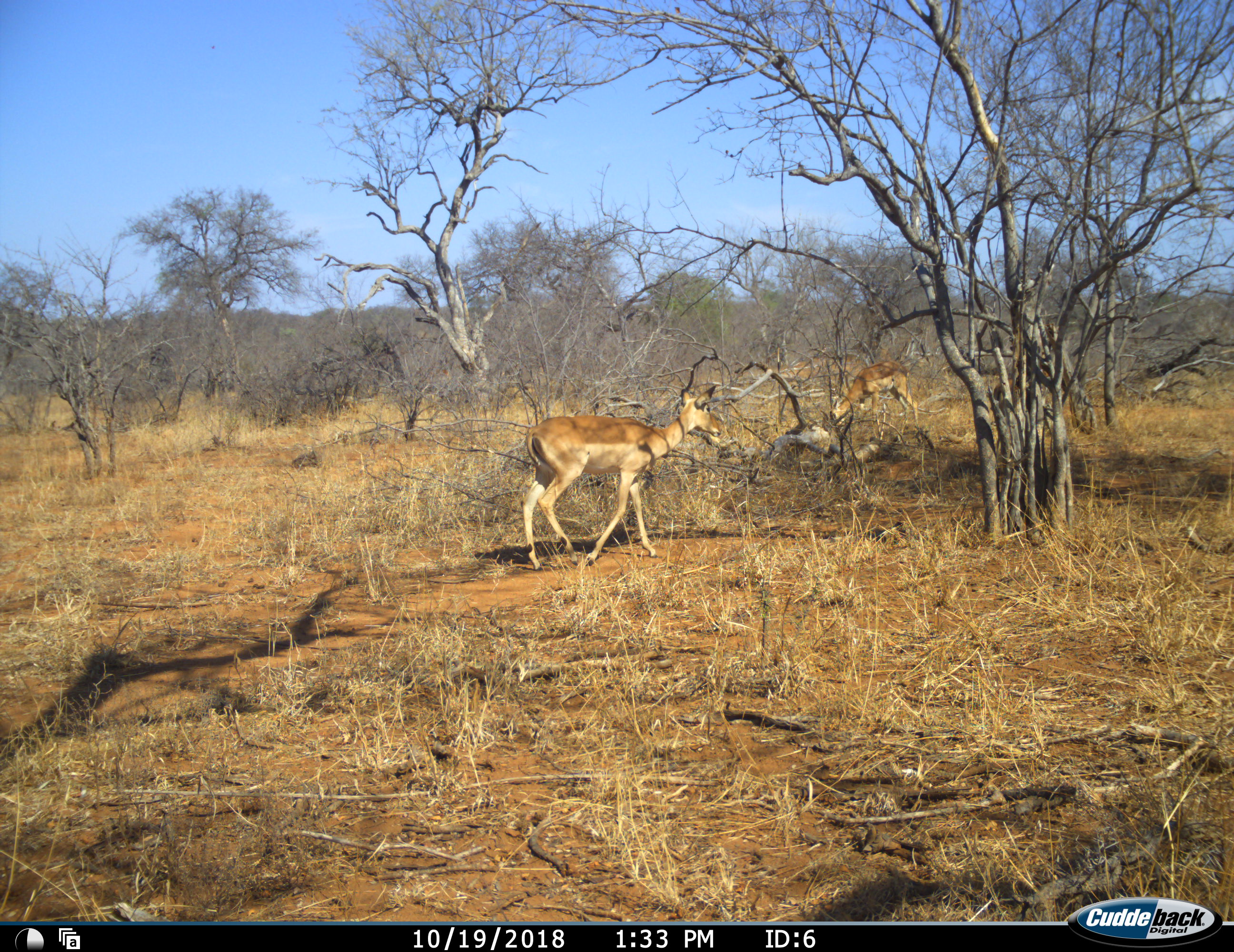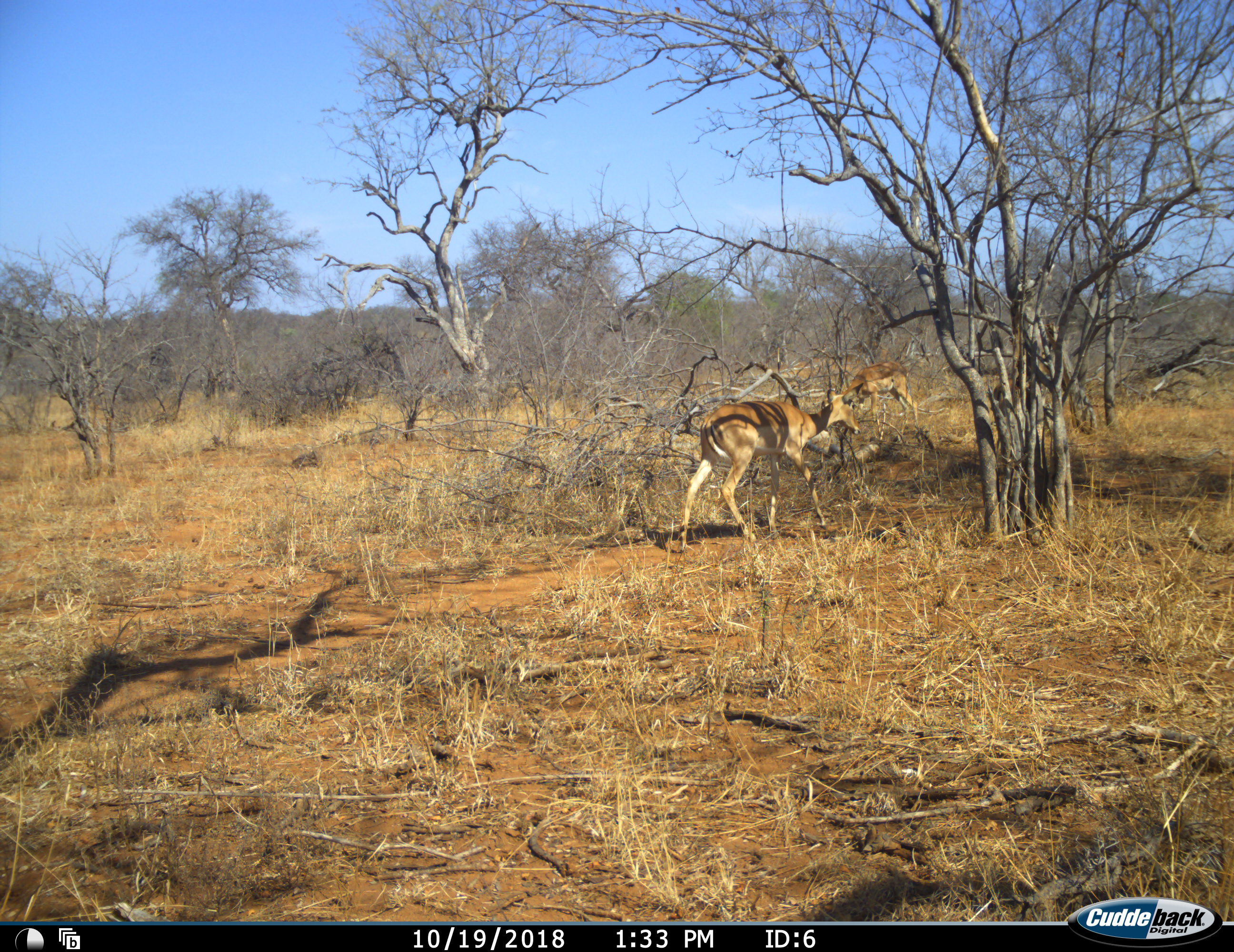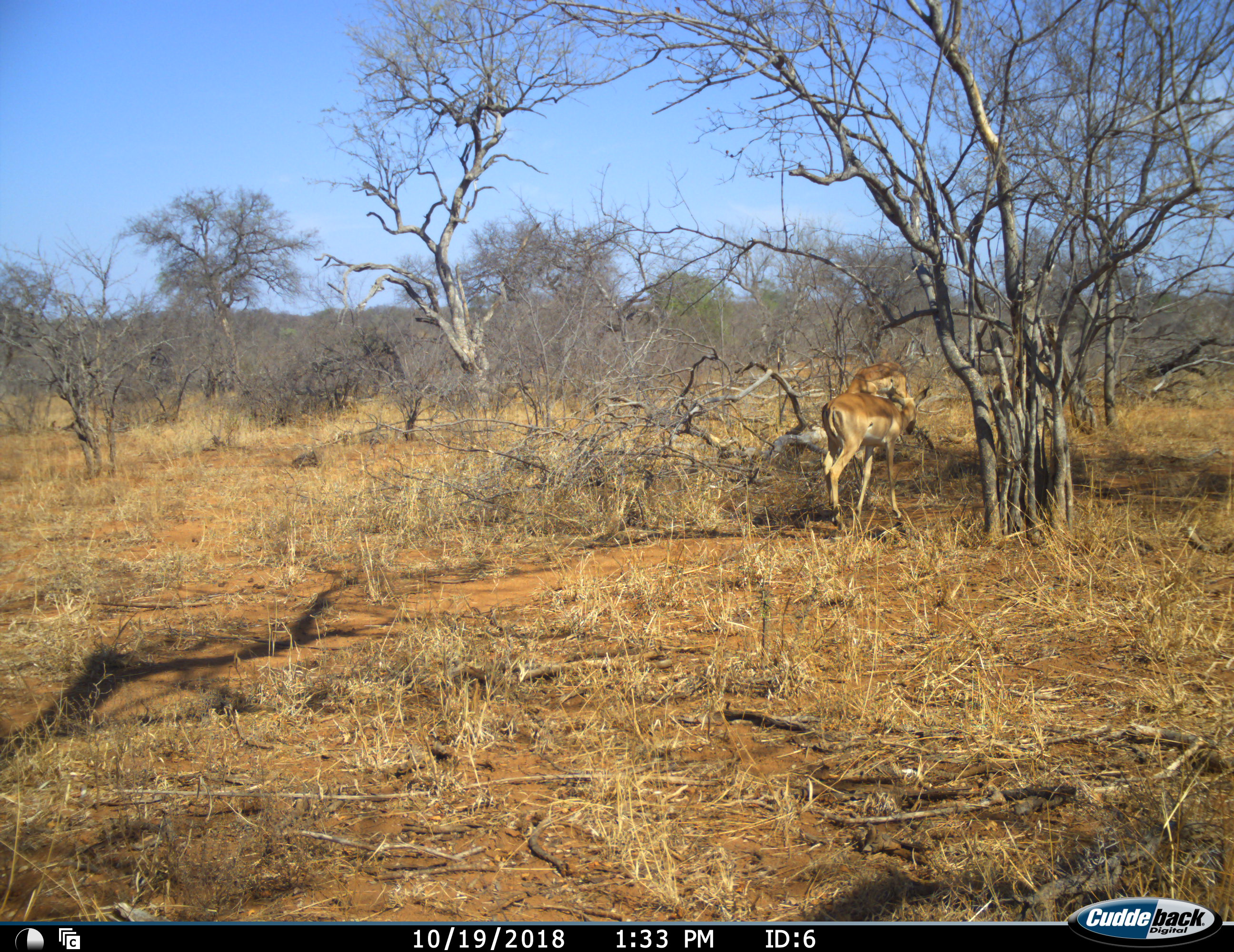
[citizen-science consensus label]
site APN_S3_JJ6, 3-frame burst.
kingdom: Animalia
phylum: Chordata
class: Mammalia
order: Artiodactyla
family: Bovidae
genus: Aepyceros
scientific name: Aepyceros melampus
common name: impala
Impala (Aepyceros melampus), count 2. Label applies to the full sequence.